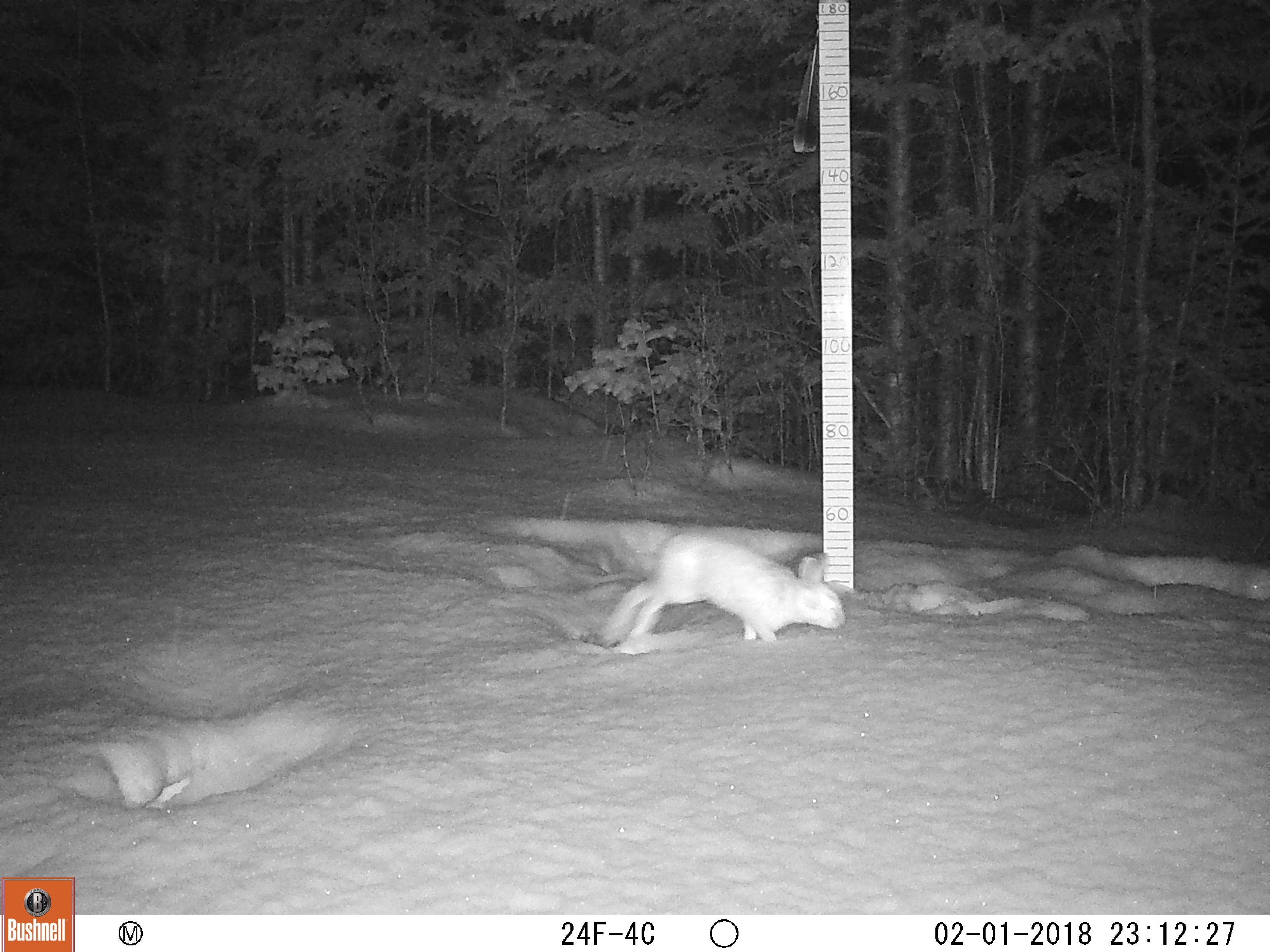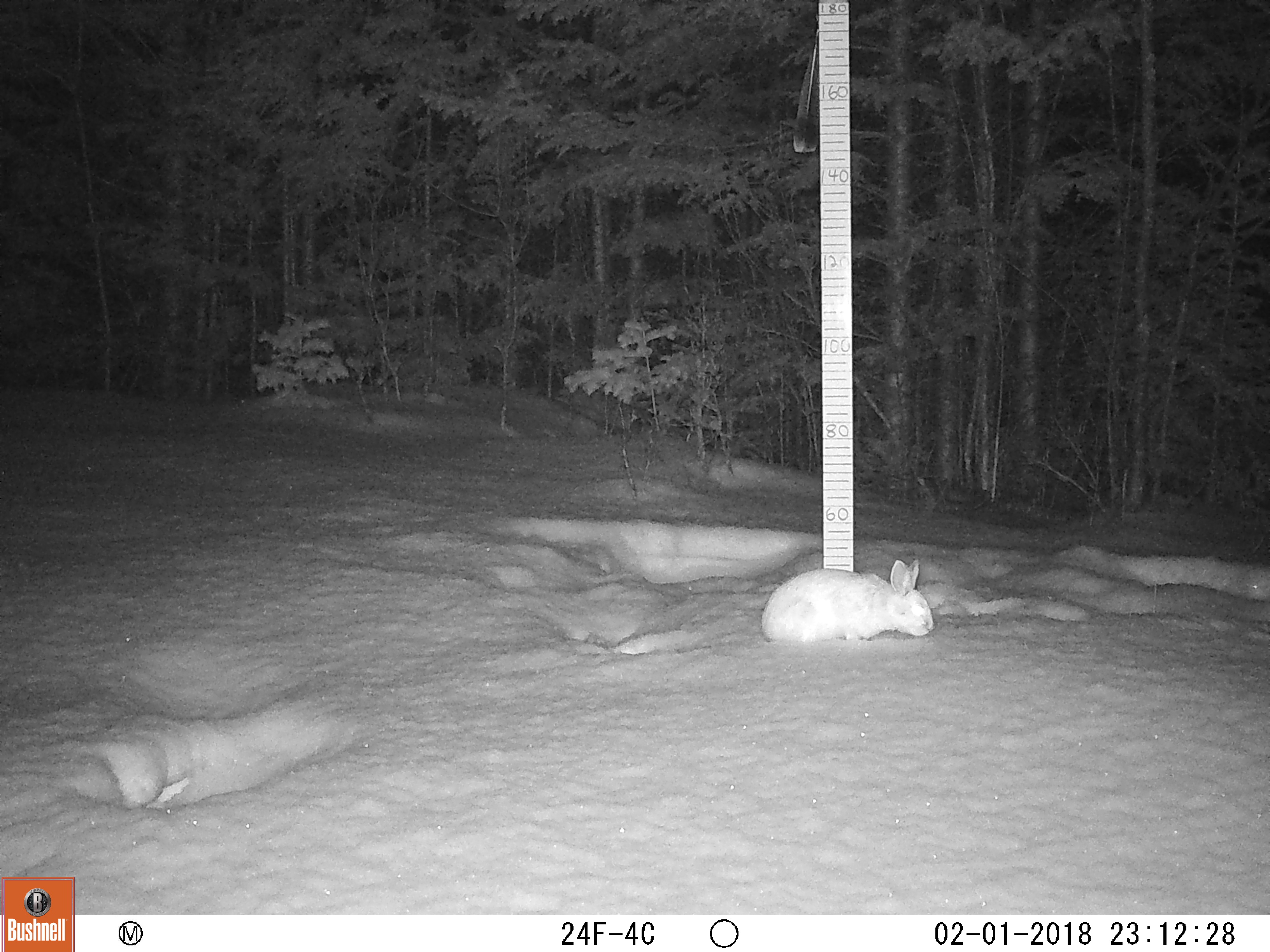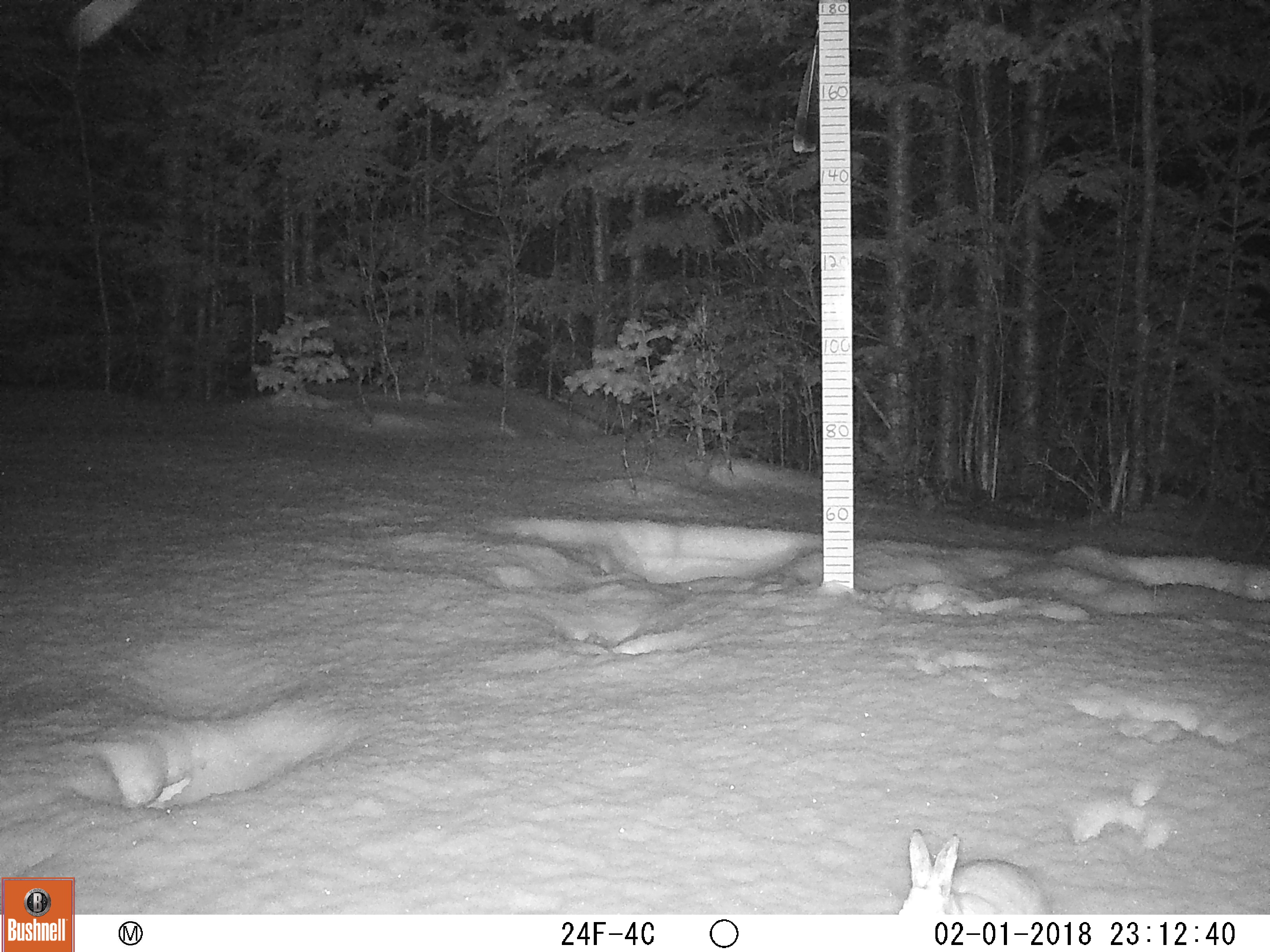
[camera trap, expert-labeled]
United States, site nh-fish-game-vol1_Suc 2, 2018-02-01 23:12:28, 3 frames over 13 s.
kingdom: Animalia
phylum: Chordata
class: Mammalia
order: Lagomorpha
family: Leporidae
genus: Lepus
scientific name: Lepus americanus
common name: snowshoe hare